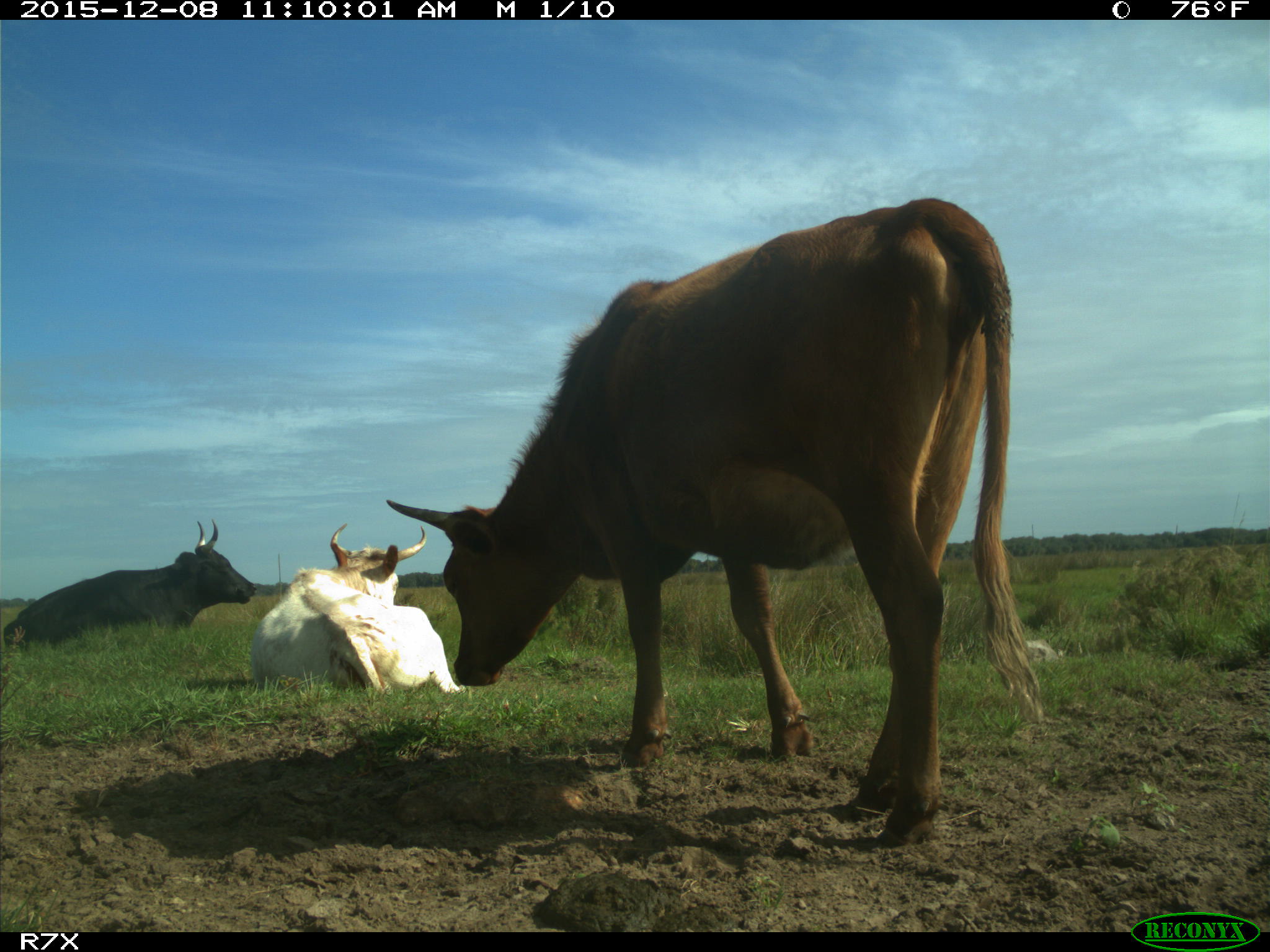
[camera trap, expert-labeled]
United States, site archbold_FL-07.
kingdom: Animalia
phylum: Chordata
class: Mammalia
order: Artiodactyla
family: Bovidae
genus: Bos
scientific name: Bos taurus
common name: domestic cow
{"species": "Bos taurus (domestic cow)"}